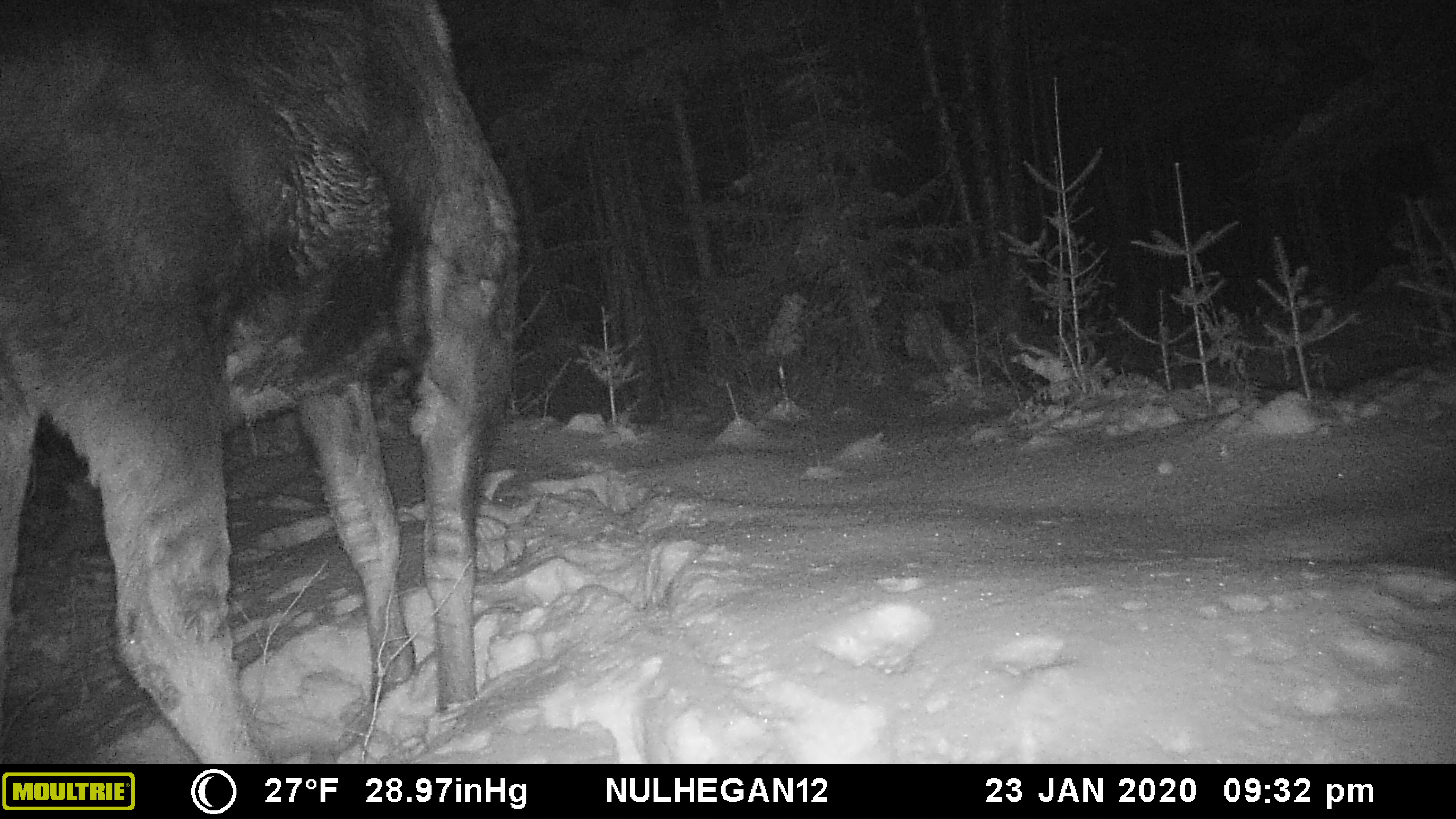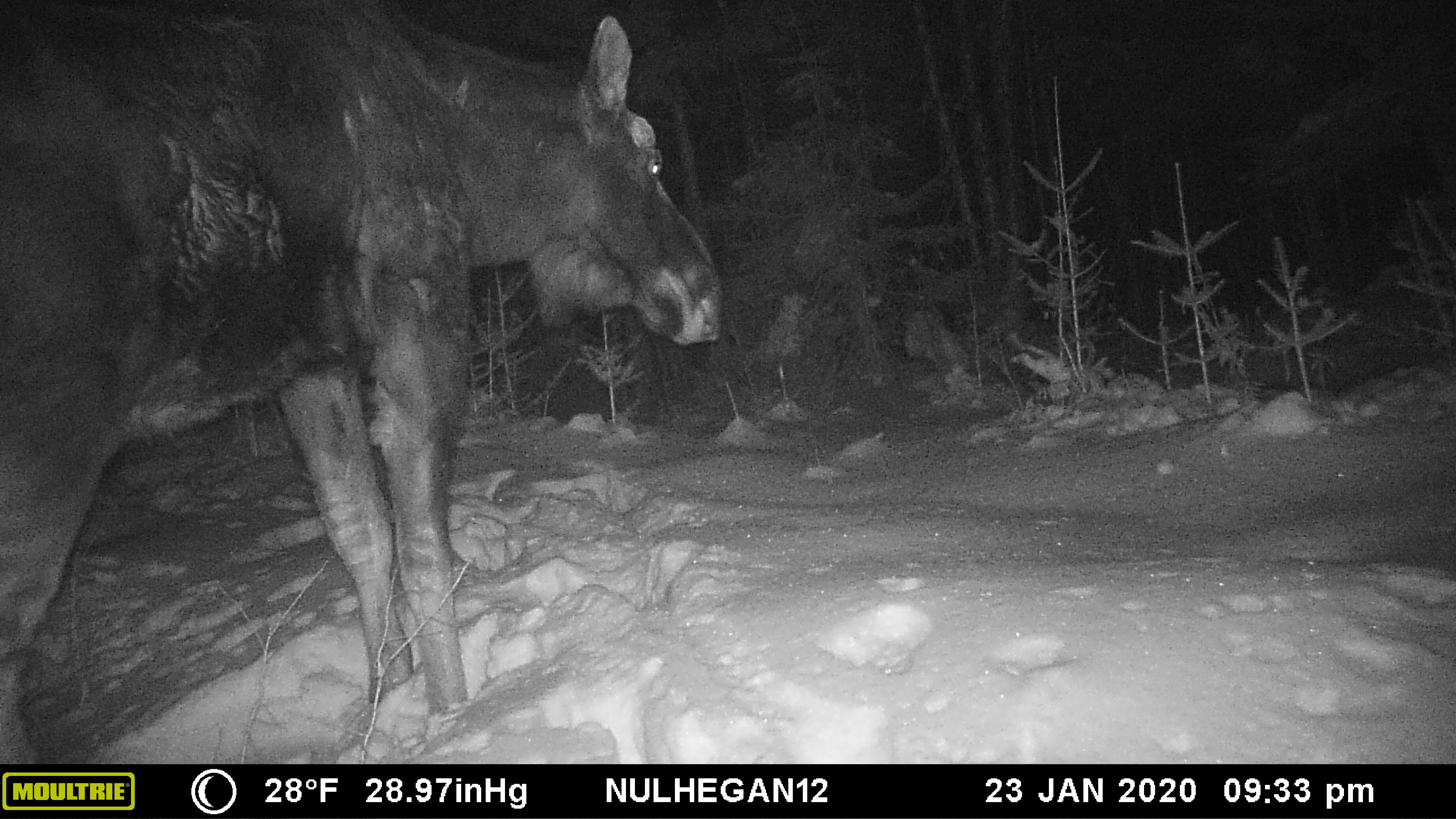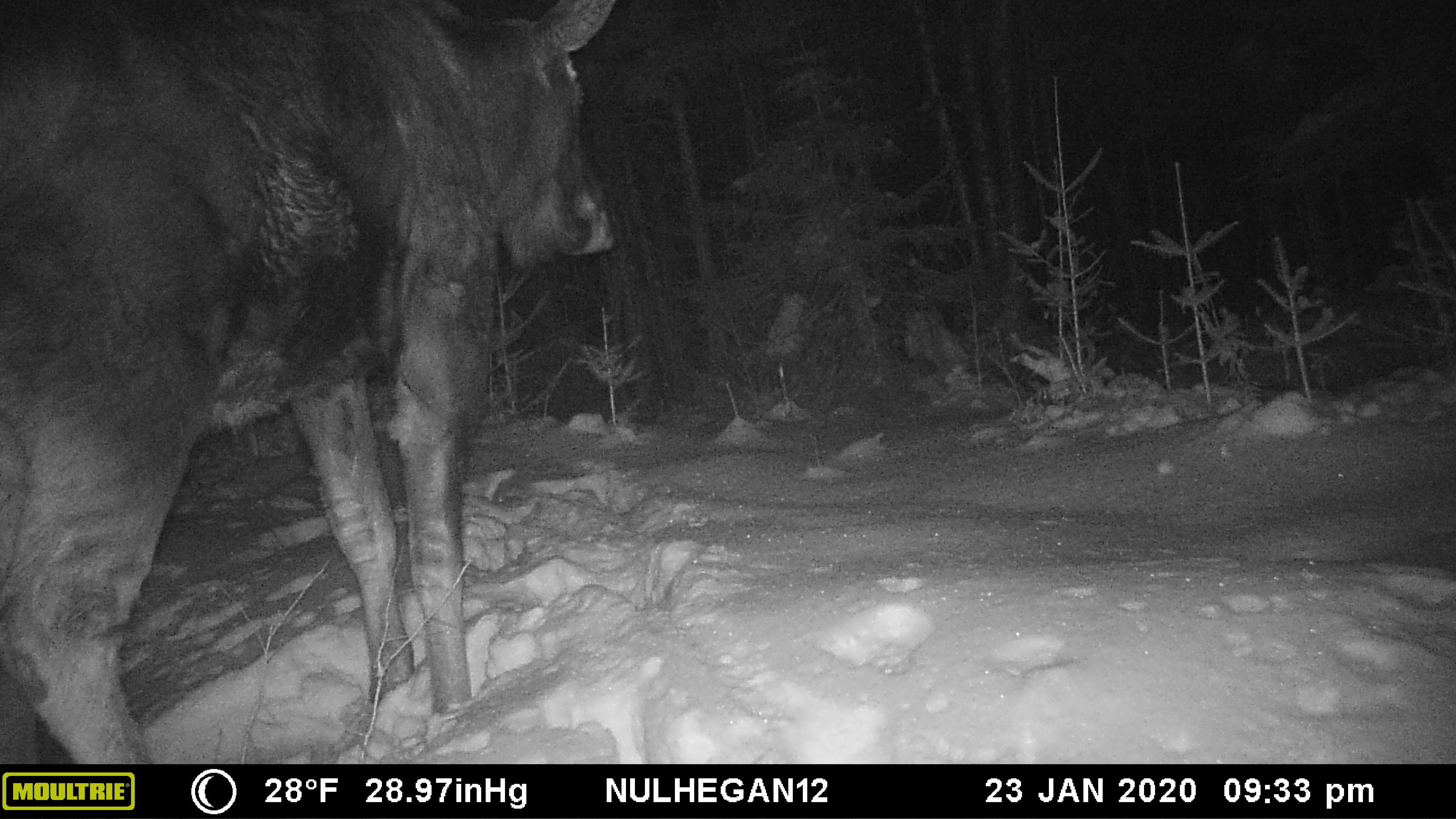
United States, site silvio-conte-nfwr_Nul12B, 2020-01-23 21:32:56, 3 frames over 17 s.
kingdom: Animalia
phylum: Chordata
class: Mammalia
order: Artiodactyla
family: Cervidae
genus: Alces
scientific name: Alces alces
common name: moose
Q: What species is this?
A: Moose (Alces alces).